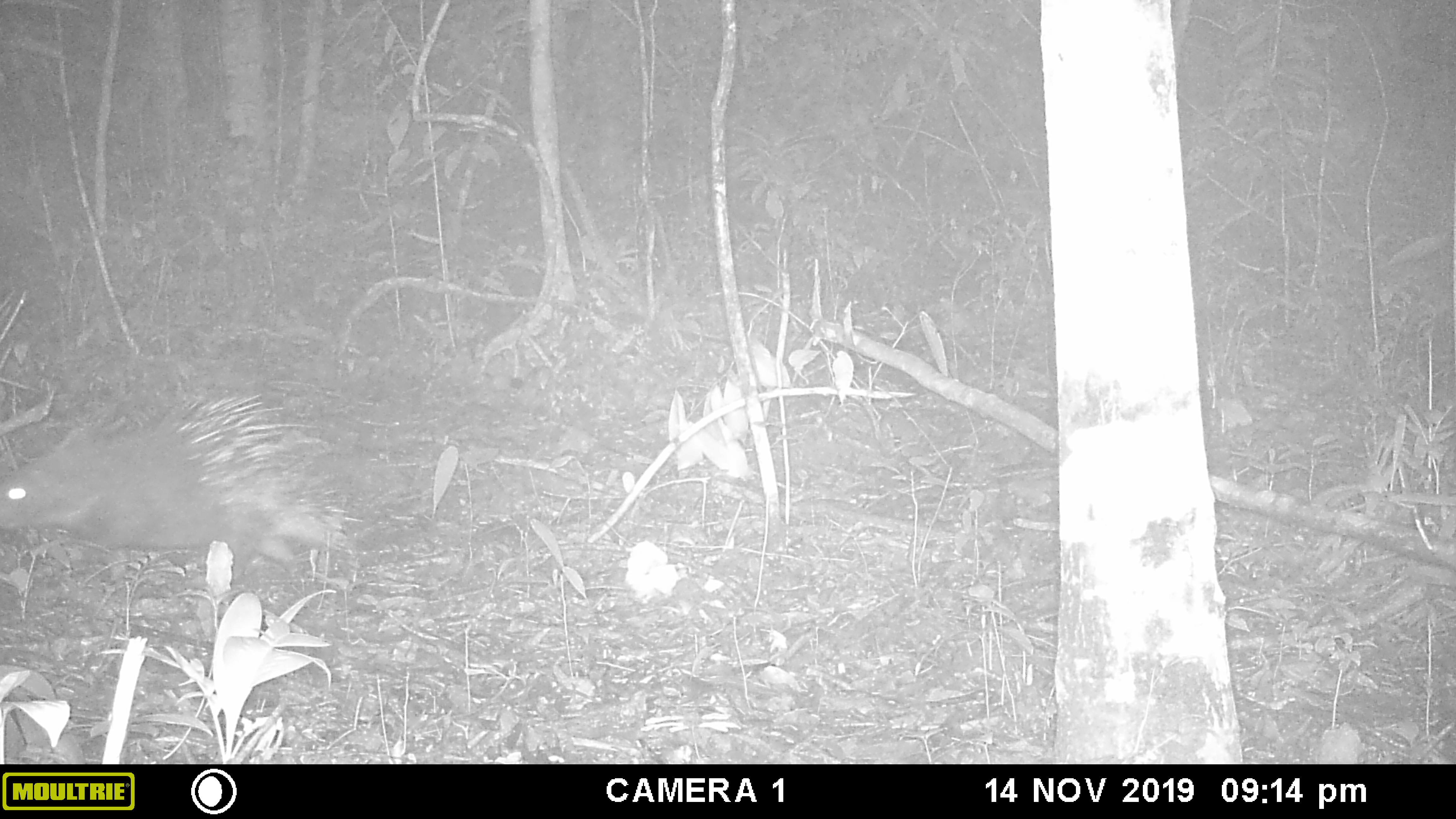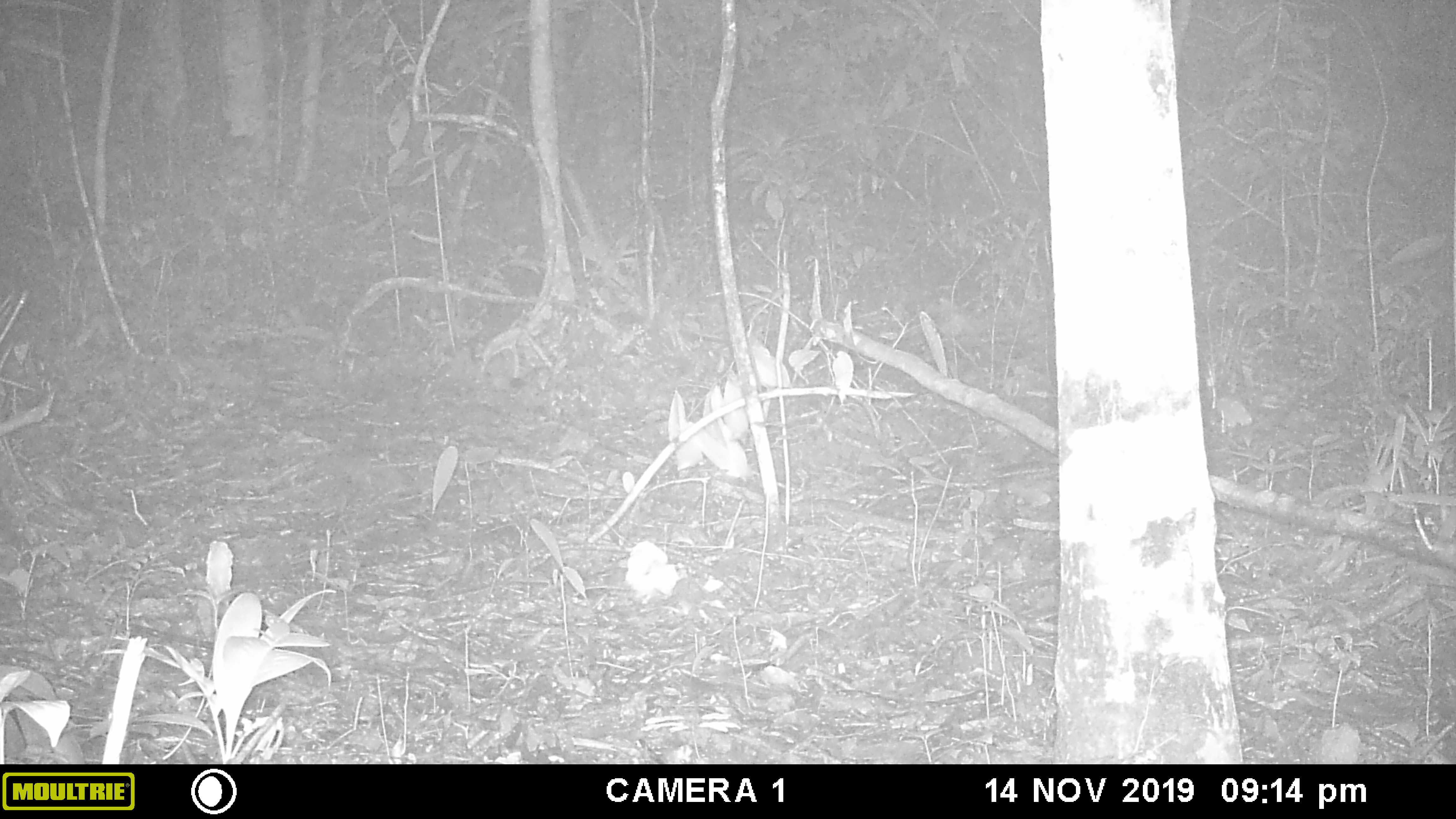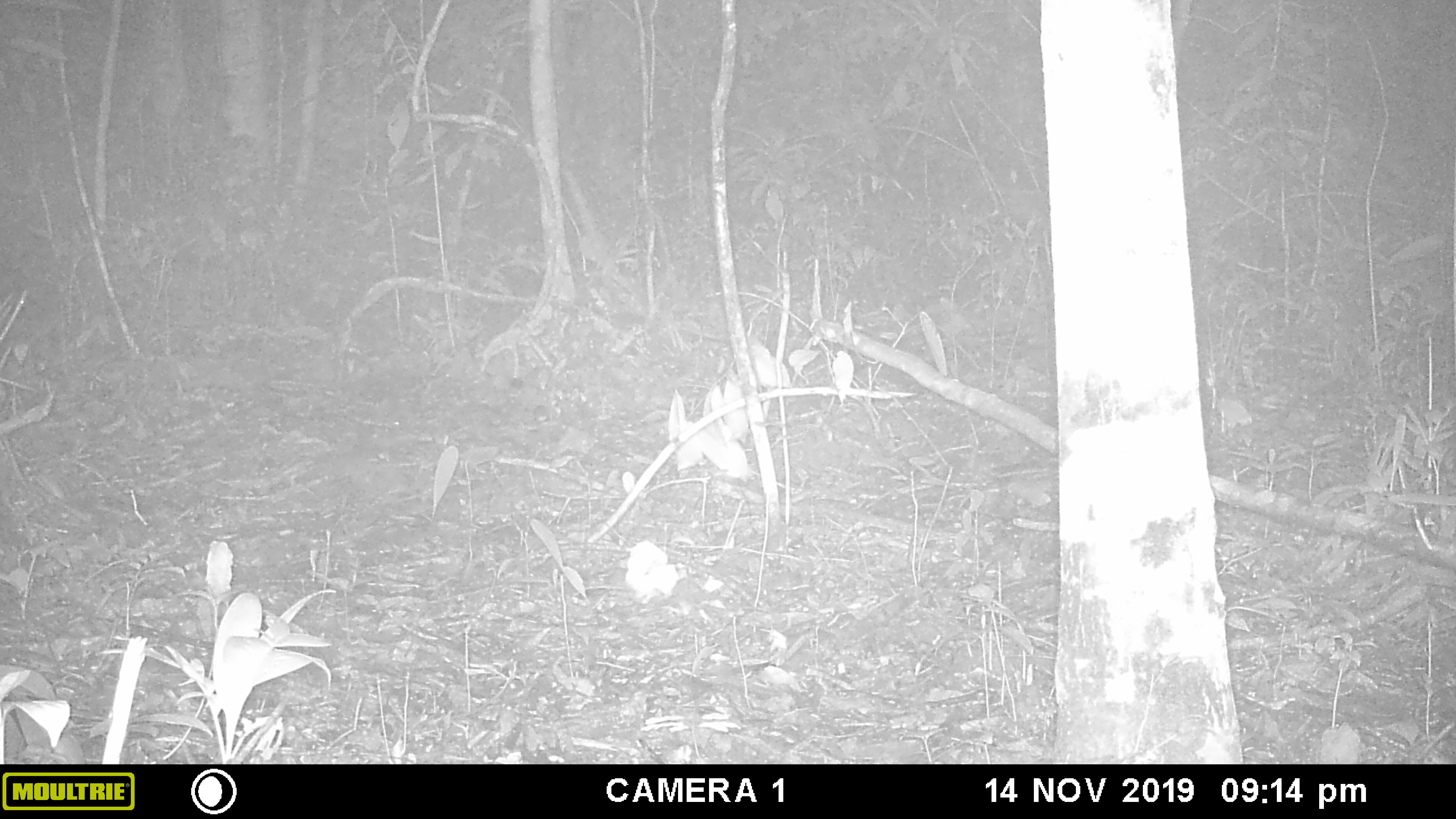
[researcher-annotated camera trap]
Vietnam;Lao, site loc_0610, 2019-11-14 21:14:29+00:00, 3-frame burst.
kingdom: Animalia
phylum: Chordata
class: Mammalia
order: Rodentia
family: Hystricidae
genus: Hystrix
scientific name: Hystrix brachyura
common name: malayan porcupine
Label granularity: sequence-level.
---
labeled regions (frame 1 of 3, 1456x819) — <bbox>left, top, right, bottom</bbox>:
malayan porcupine: <bbox>0, 394, 361, 588</bbox>